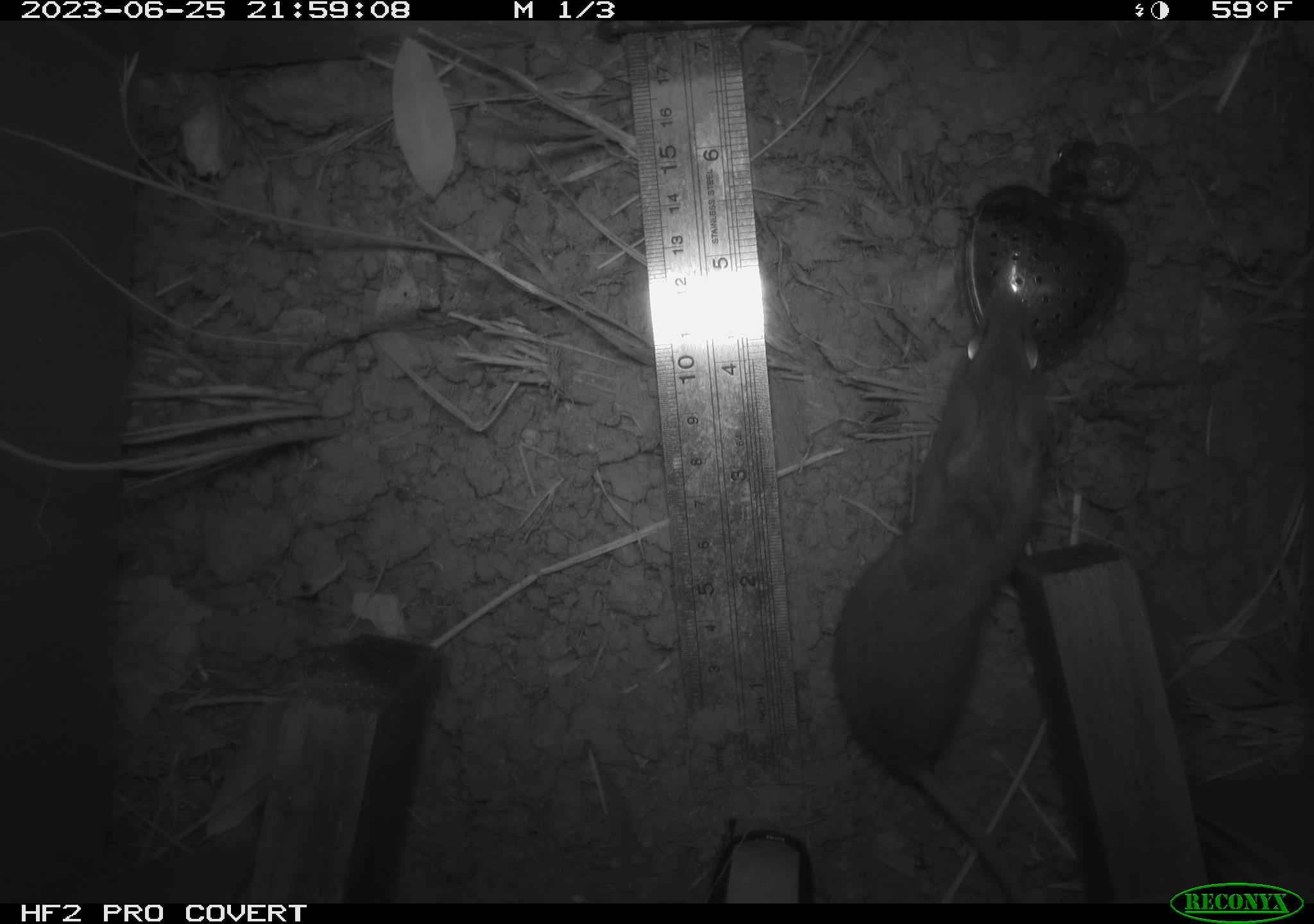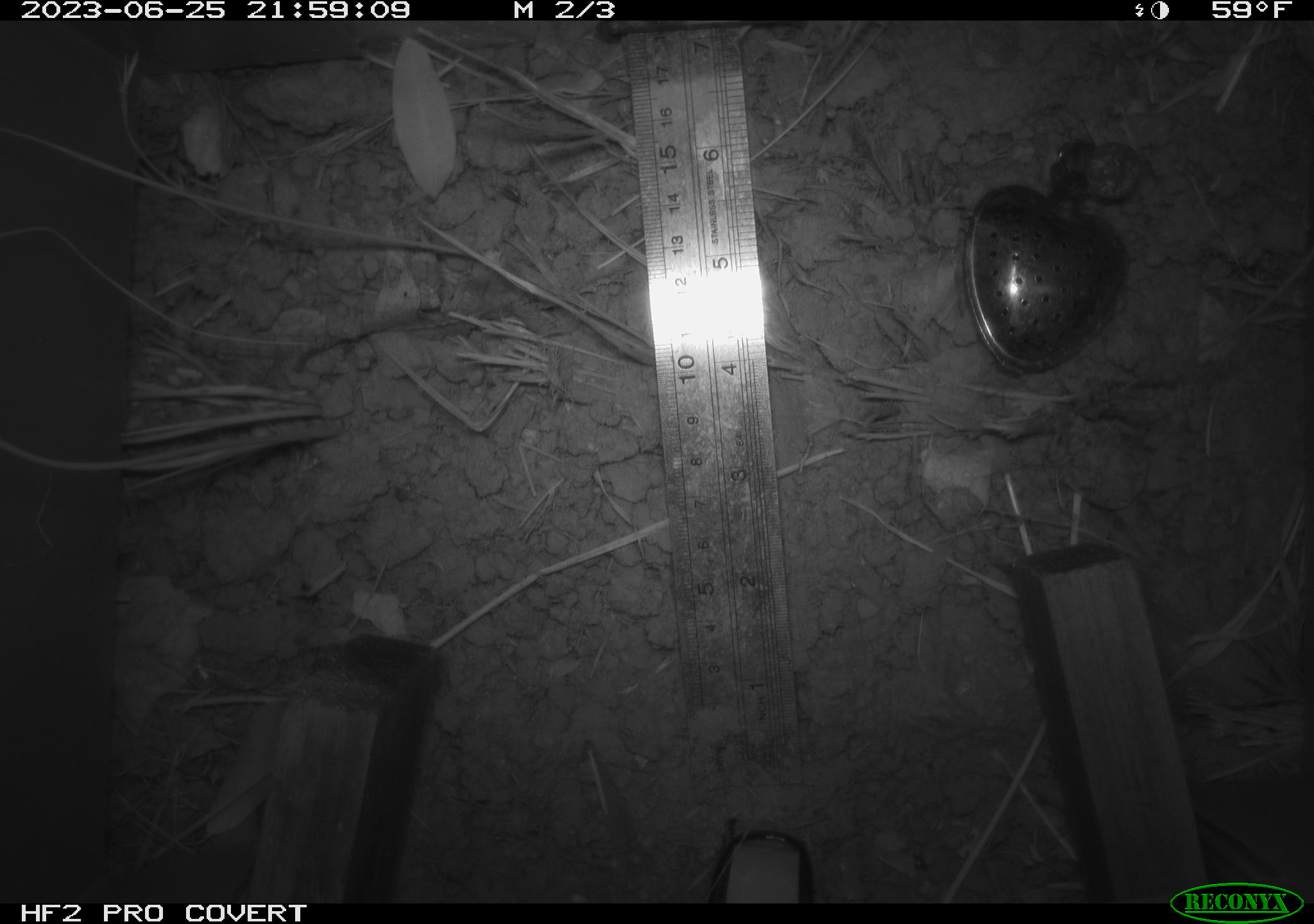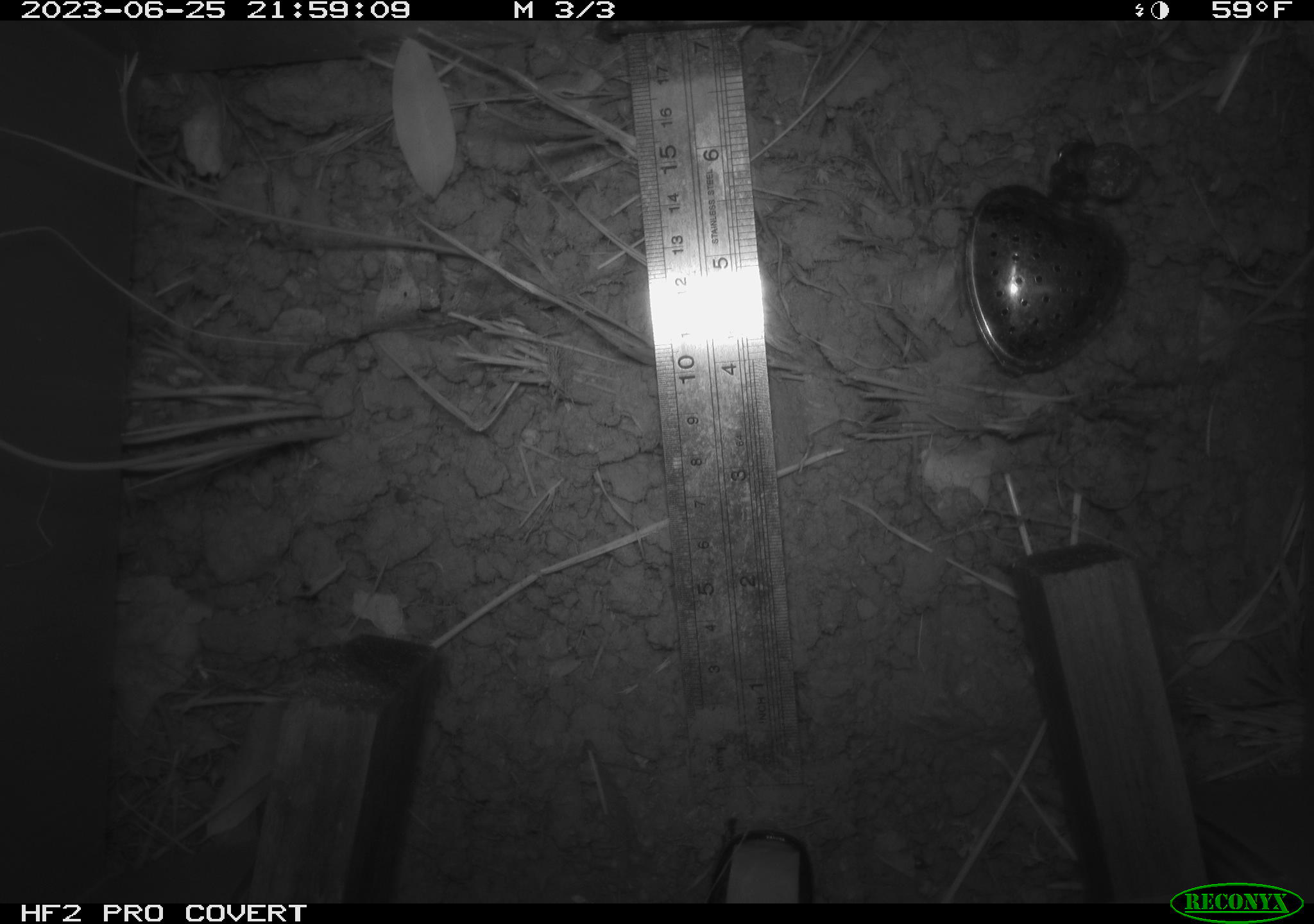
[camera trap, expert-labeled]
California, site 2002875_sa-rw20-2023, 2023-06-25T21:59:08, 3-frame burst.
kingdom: Animalia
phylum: Chordata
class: Mammalia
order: Rodentia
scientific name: Rodentia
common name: mouse species